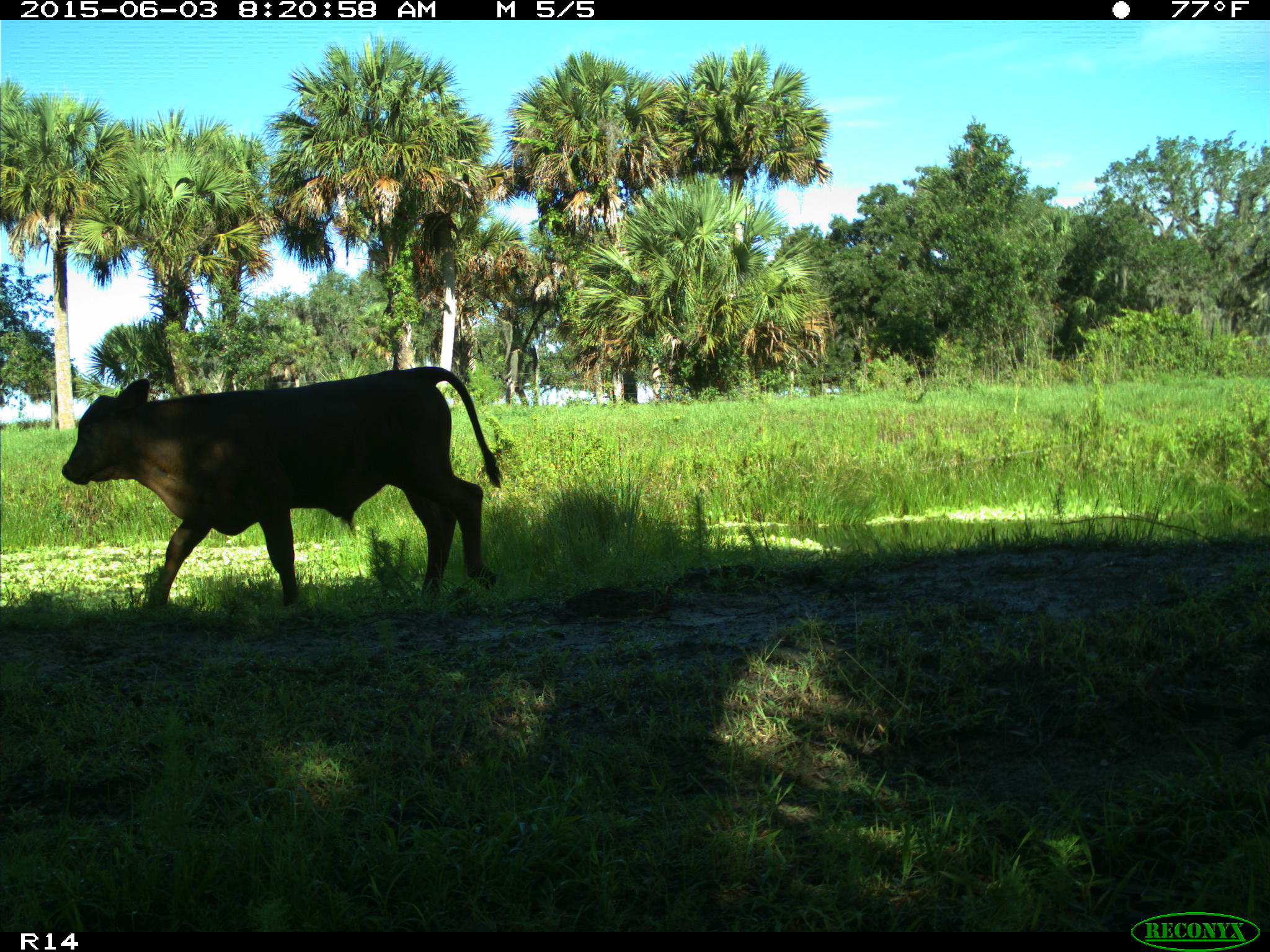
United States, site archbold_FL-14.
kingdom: Animalia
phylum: Chordata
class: Mammalia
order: Artiodactyla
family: Bovidae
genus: Bos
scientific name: Bos taurus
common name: domestic cow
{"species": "Bos taurus (domestic cow)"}